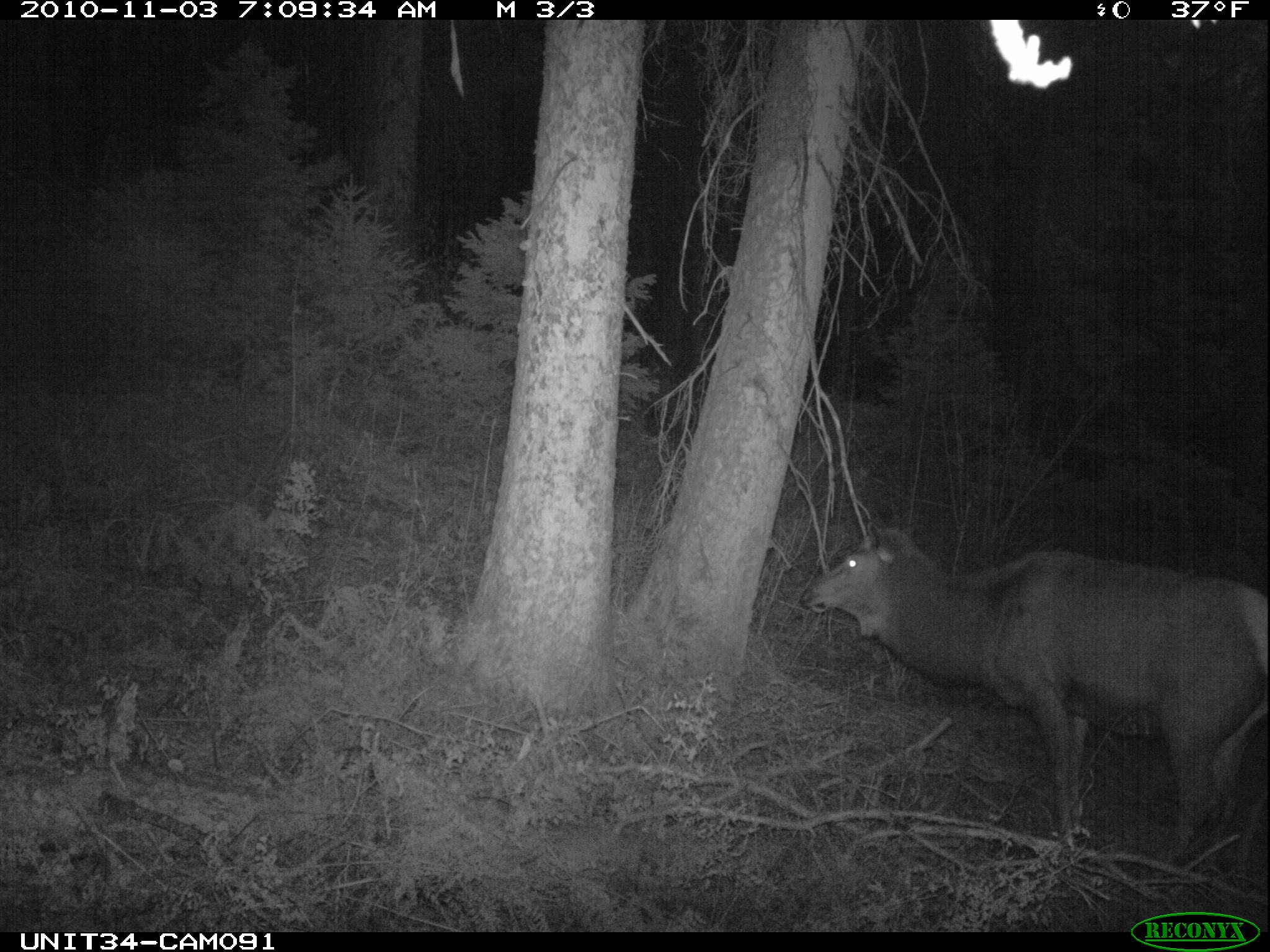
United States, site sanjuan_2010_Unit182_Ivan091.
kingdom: Animalia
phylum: Chordata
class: Mammalia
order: Artiodactyla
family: Cervidae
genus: Cervus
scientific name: Cervus elaphus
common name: red deer